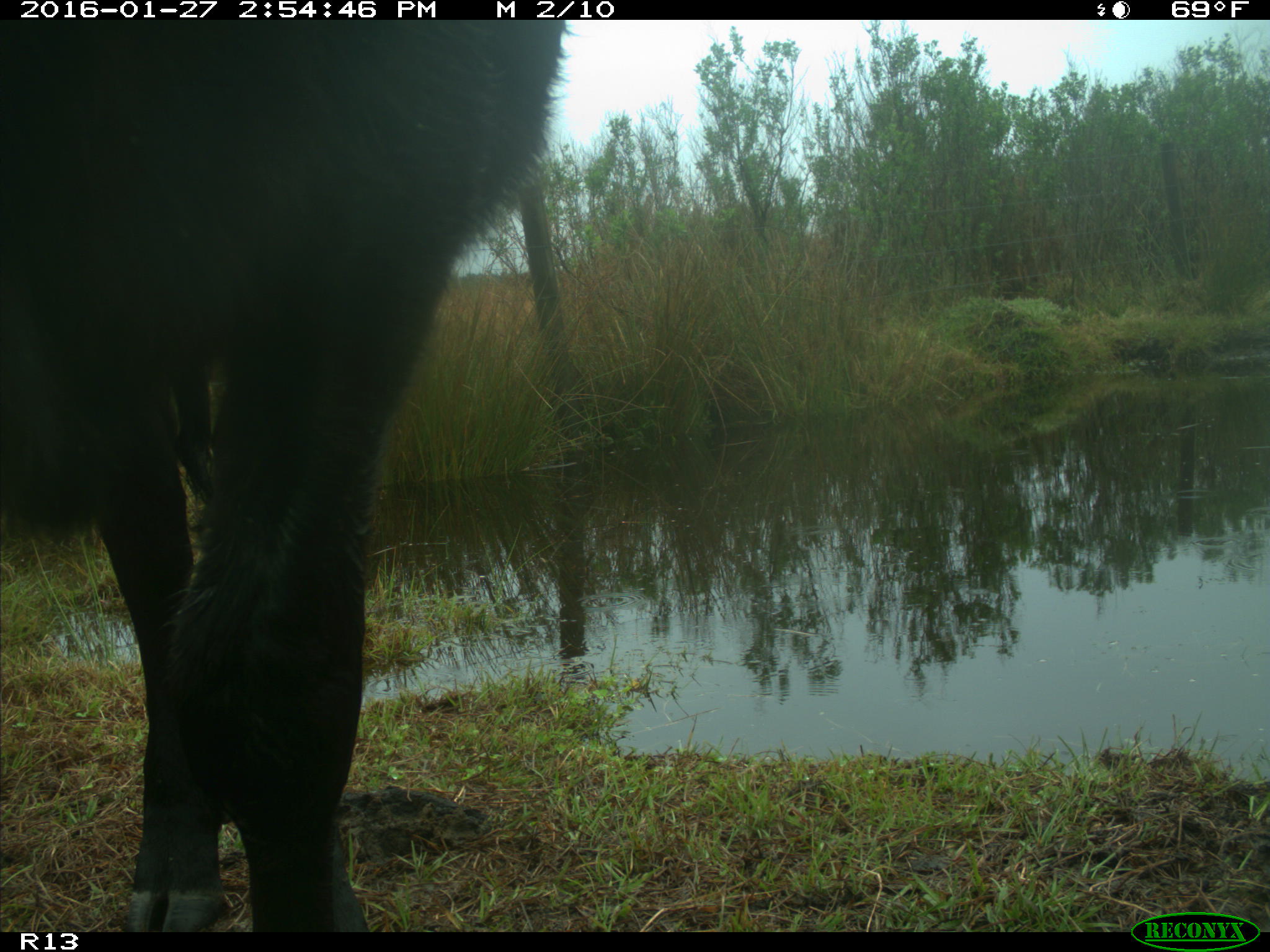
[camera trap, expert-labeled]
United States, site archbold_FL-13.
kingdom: Animalia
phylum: Chordata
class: Mammalia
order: Artiodactyla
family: Bovidae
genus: Bos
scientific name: Bos taurus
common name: domestic cow